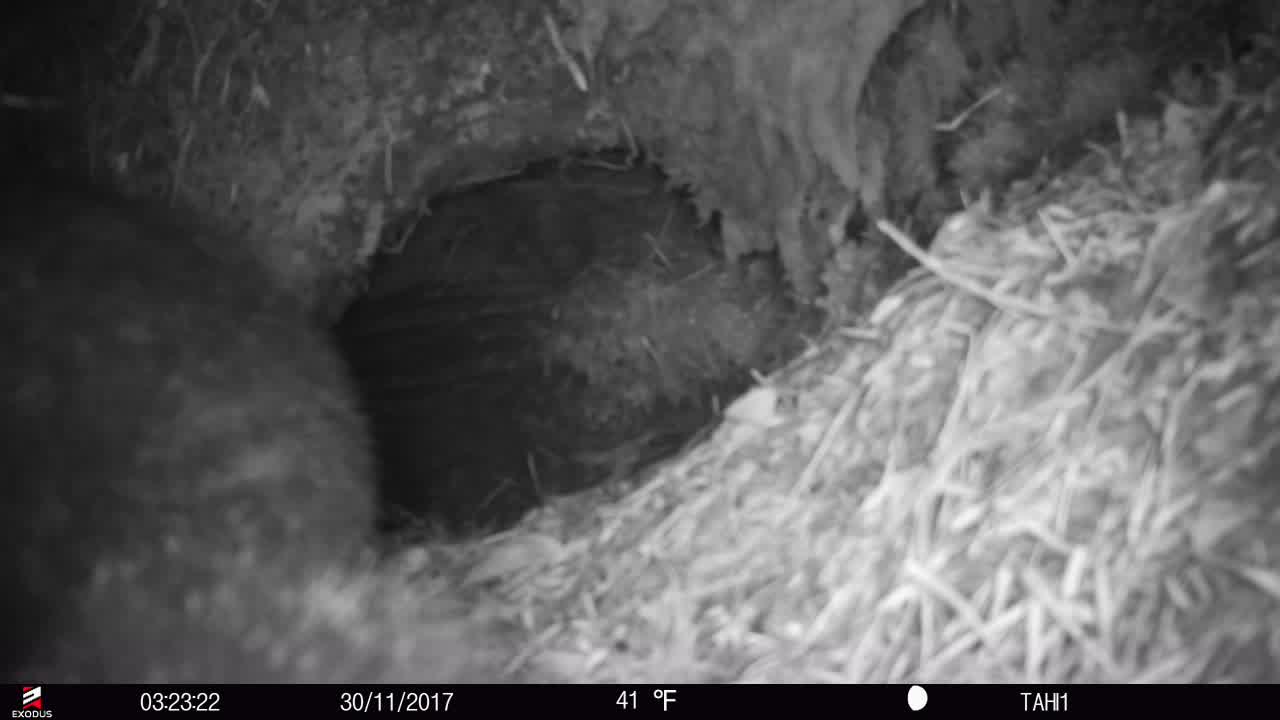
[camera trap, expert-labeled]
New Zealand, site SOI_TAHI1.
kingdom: Animalia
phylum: Chordata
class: Mammalia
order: Diprotodontia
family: Phalangeridae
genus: Trichosurus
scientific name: Trichosurus vulpecula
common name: common brushtail possum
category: possum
Possum (common brushtail possum) (Trichosurus vulpecula).